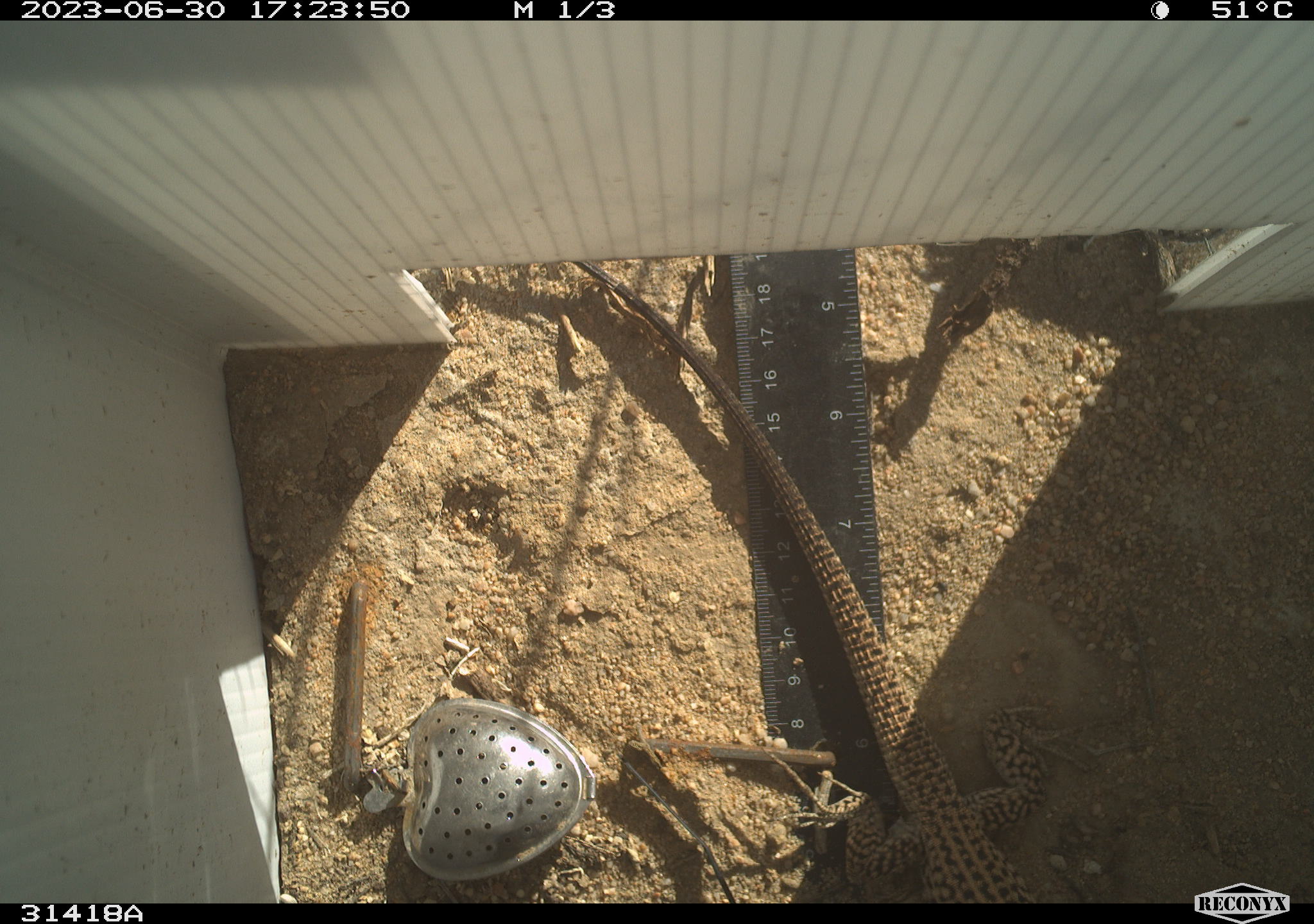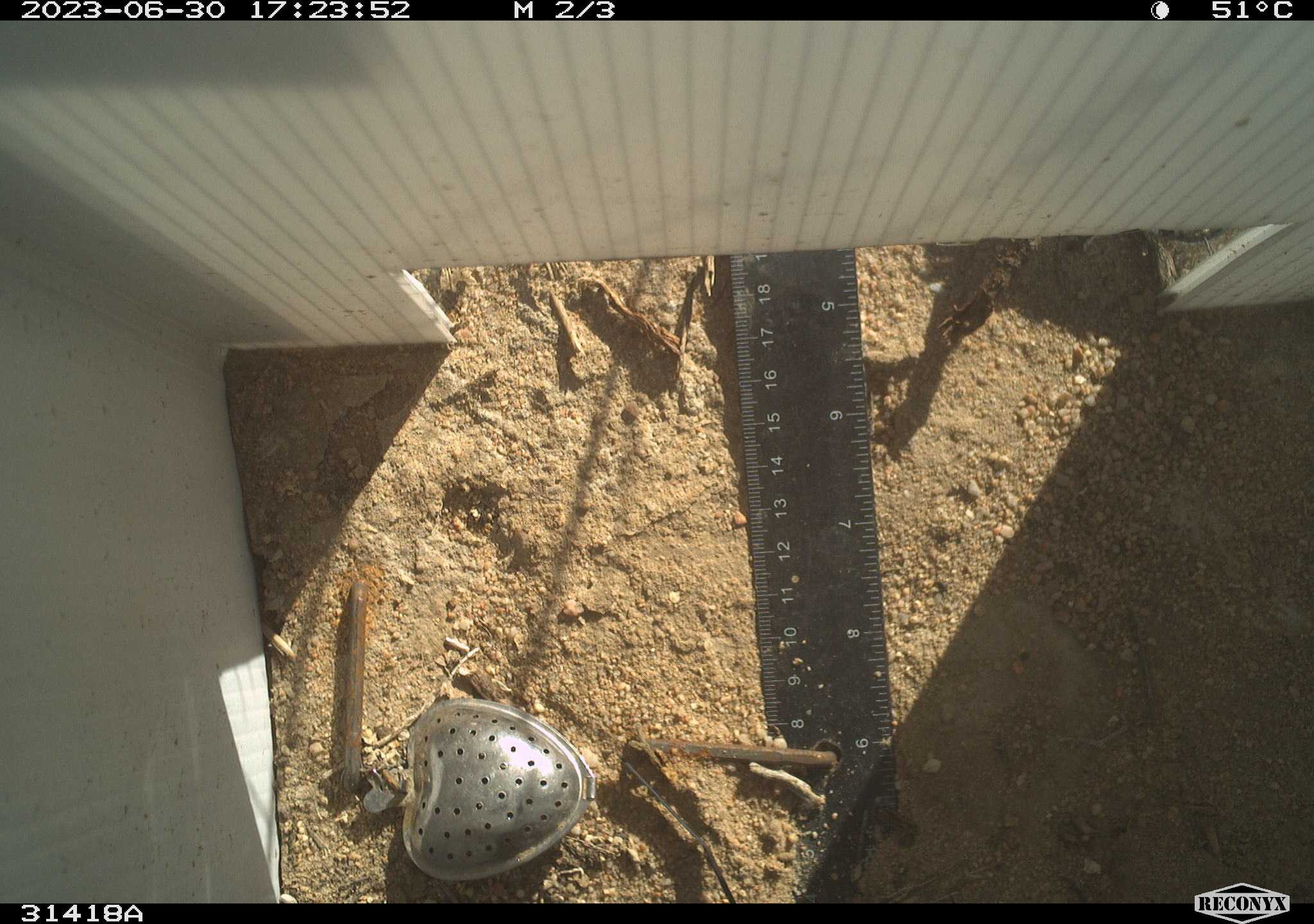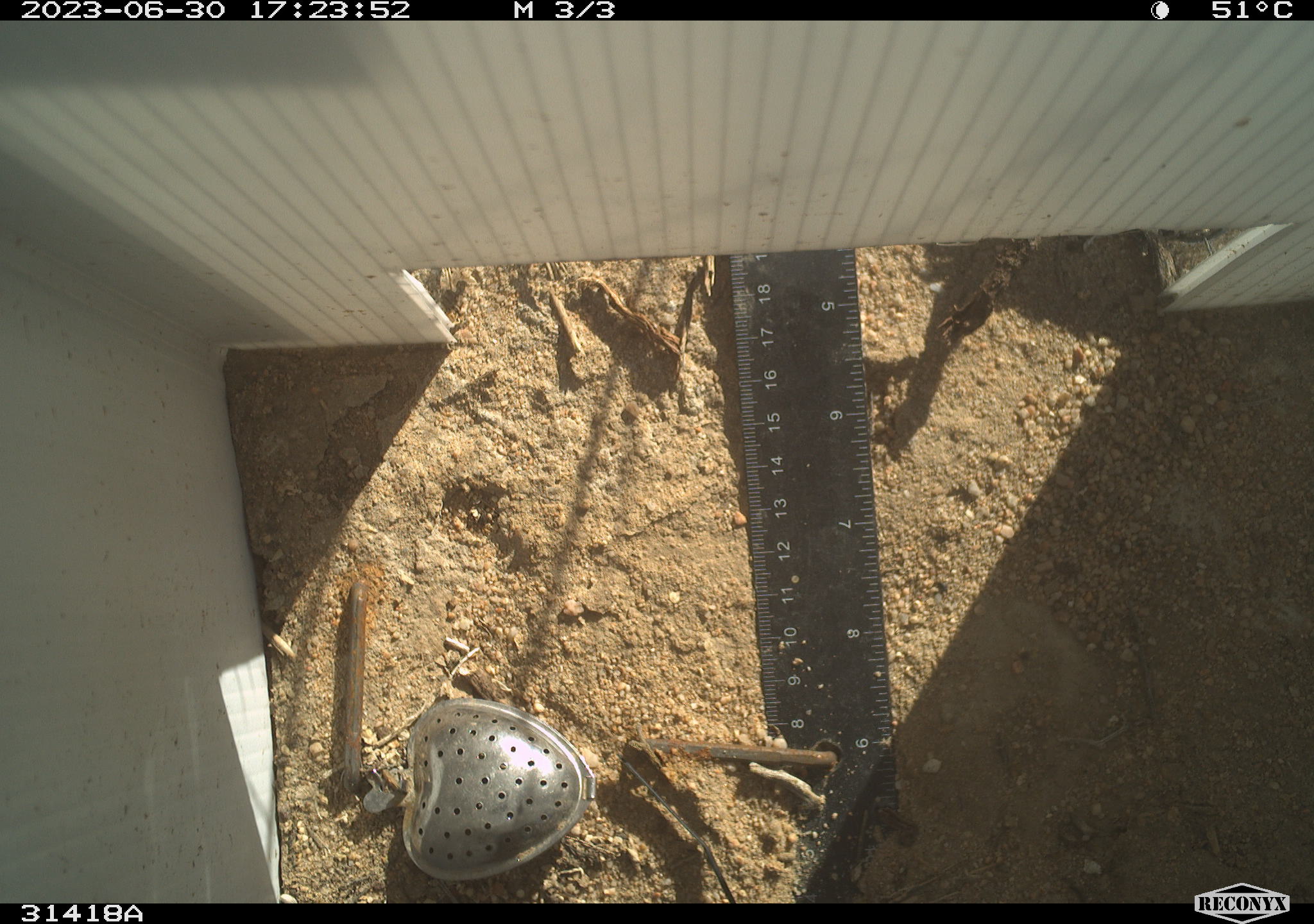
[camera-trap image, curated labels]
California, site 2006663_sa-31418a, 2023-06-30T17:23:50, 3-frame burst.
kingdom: Animalia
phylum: Chordata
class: Reptilia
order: Squamata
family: Teiidae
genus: Aspidoscelis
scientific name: Aspidoscelis tigris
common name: western whiptail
Western whiptail (Aspidoscelis tigris).